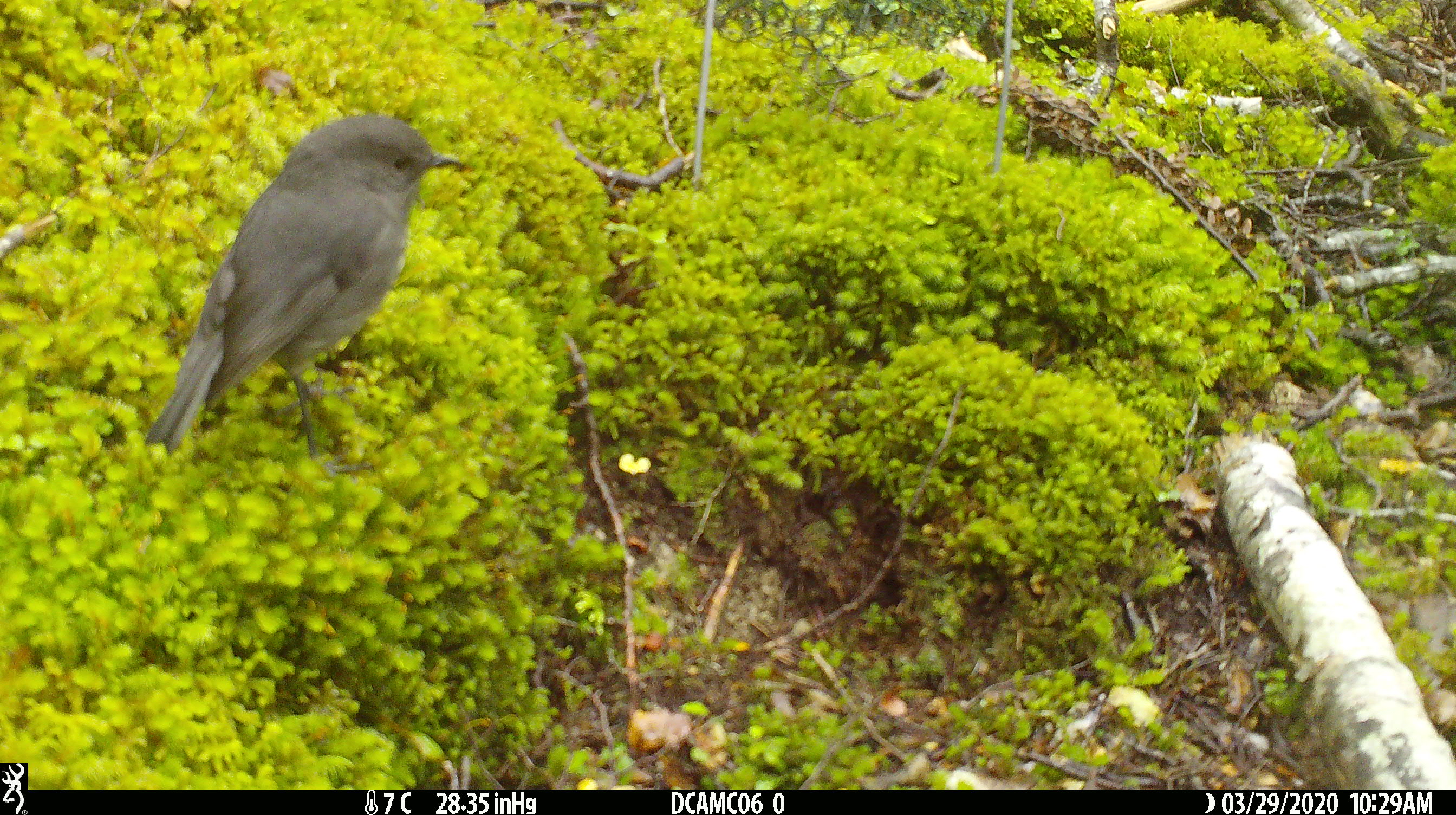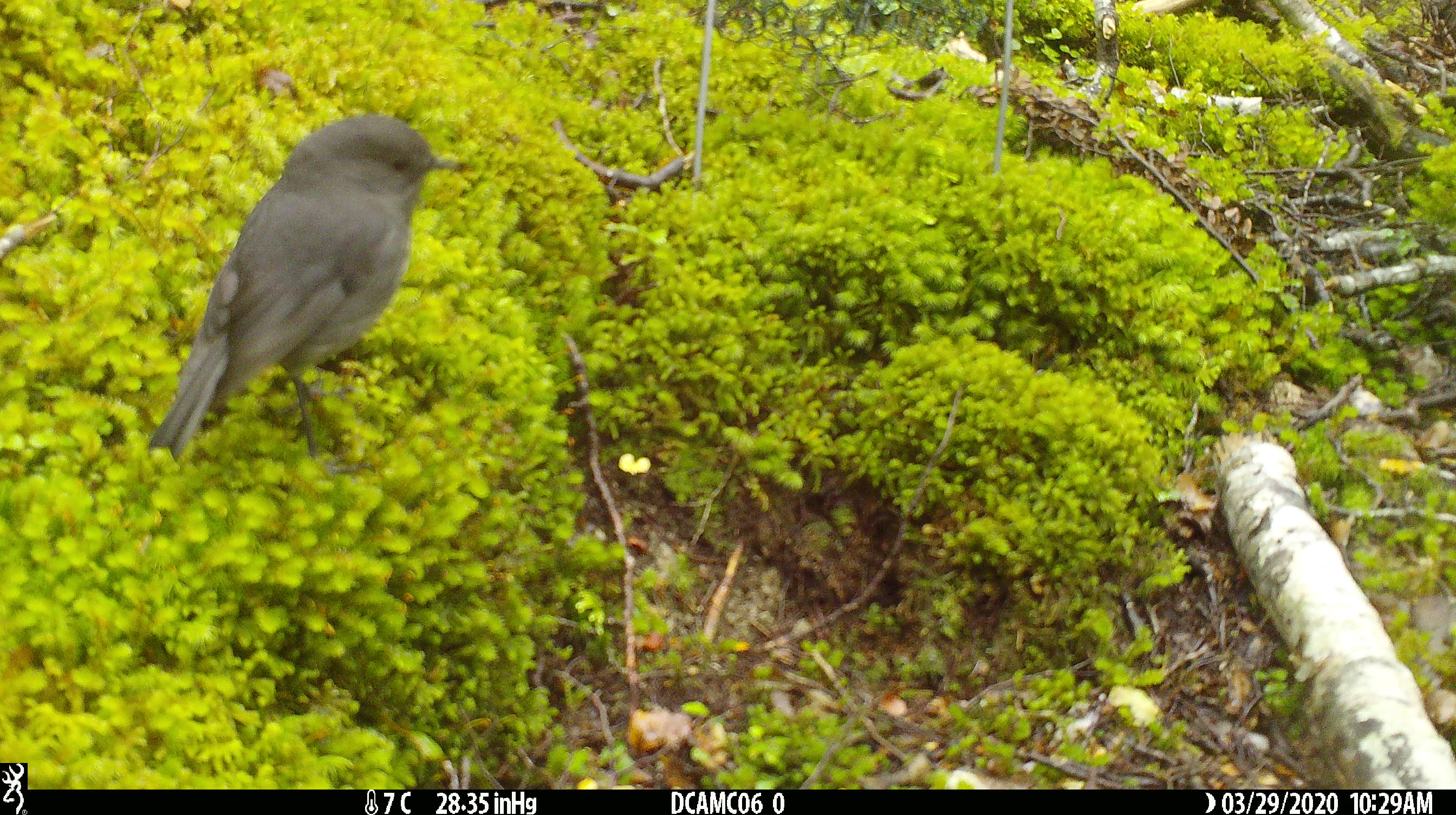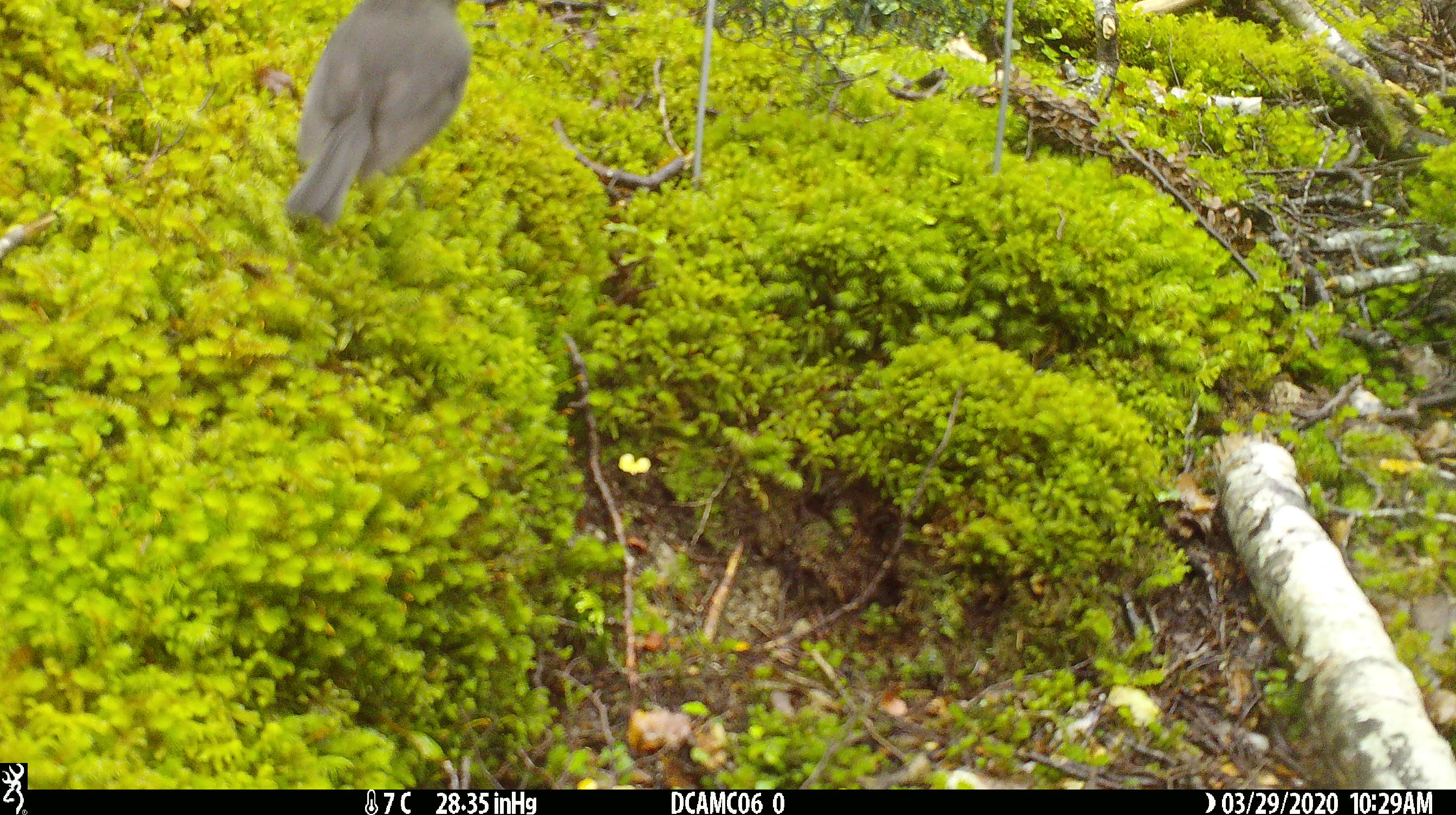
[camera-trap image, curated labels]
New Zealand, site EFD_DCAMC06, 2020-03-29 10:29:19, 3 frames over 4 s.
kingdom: Animalia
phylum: Chordata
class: Aves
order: Passeriformes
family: Petroicidae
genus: Petroica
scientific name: Petroica australis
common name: new zealand robin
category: robin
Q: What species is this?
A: Robin (new zealand robin) (Petroica australis).